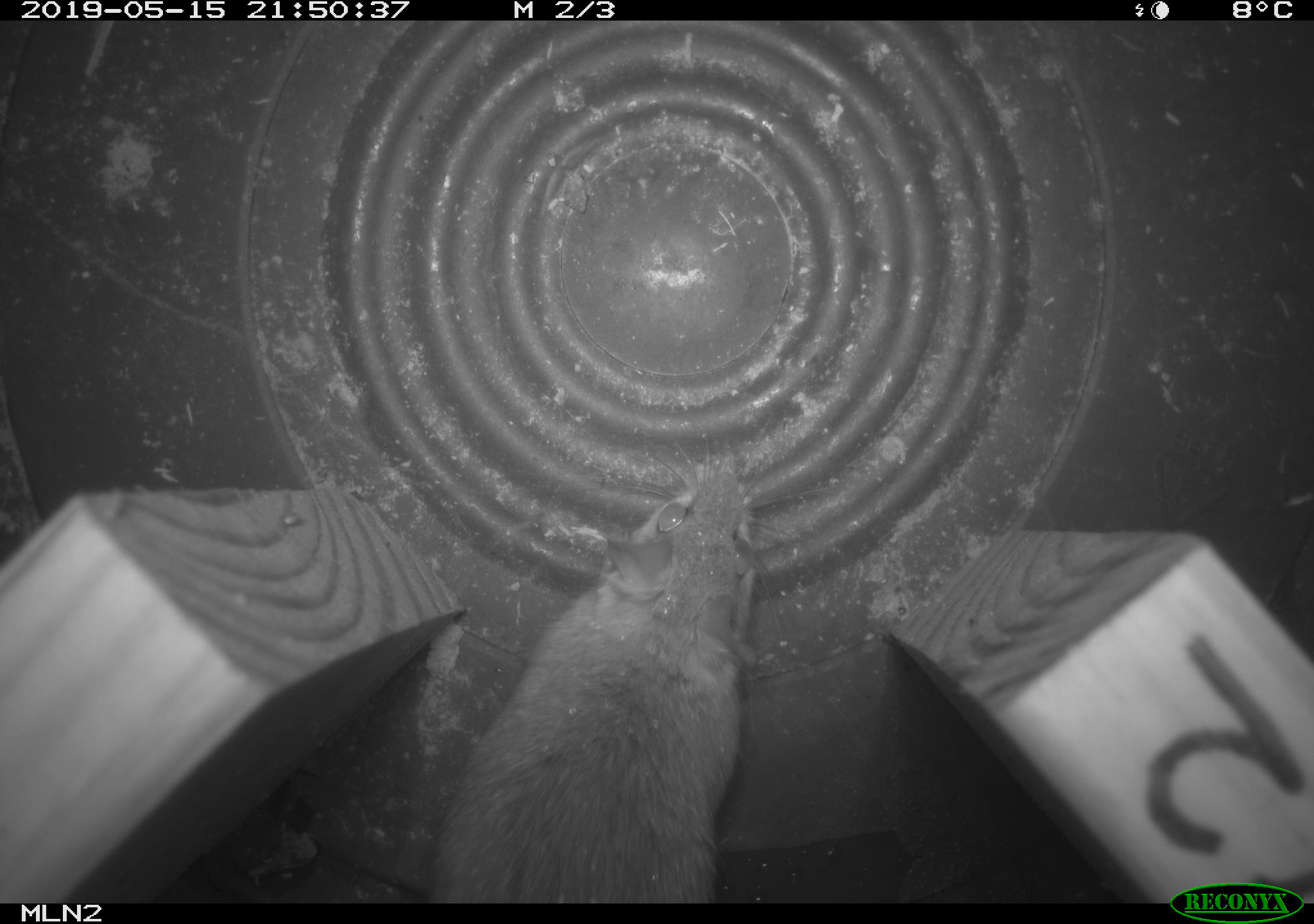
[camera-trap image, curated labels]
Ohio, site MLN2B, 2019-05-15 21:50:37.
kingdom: Animalia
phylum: Chordata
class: Mammalia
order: Rodentia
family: Cricetidae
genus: Peromyscus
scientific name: Peromyscus leucopus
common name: white-footed mouse